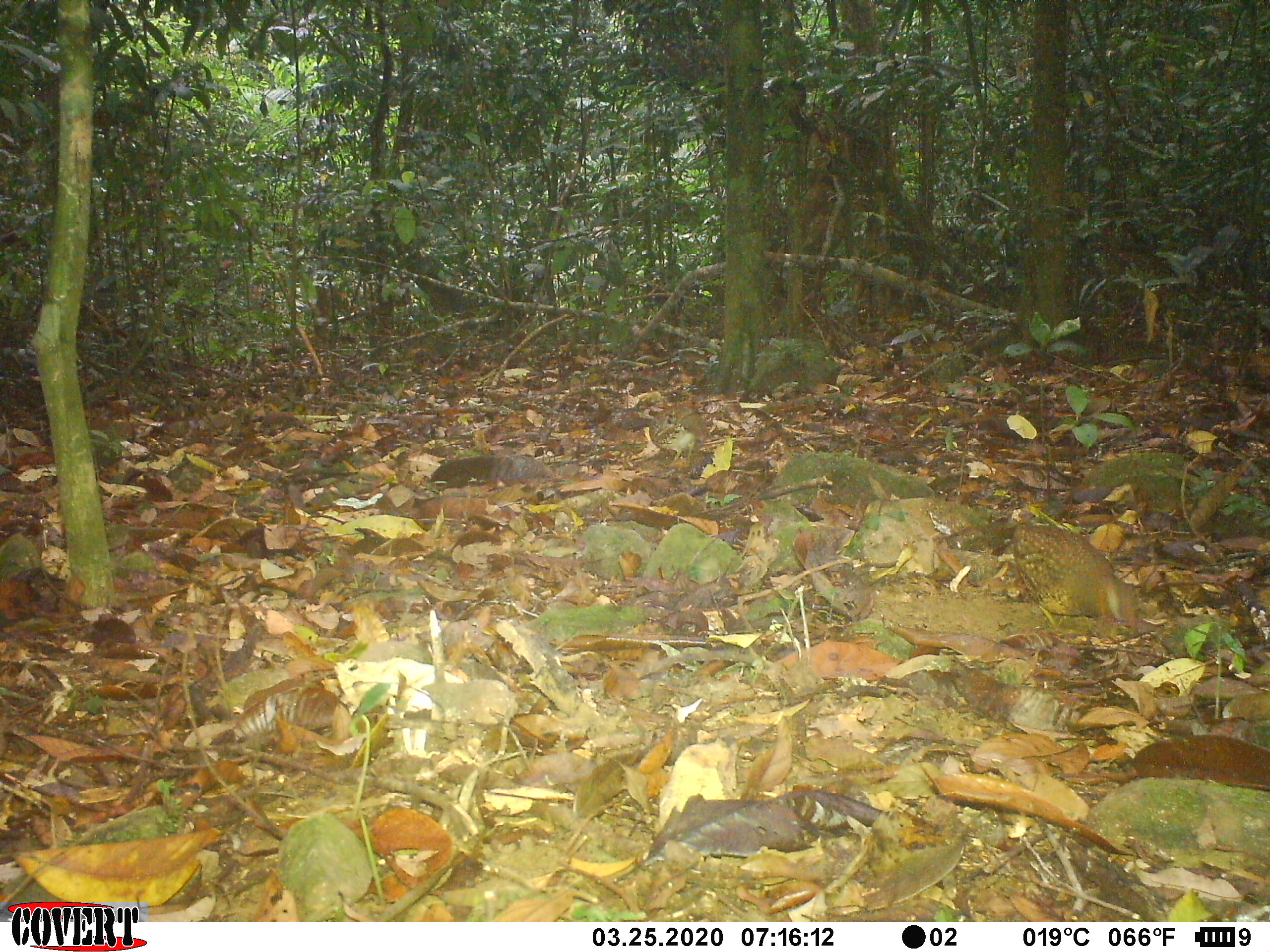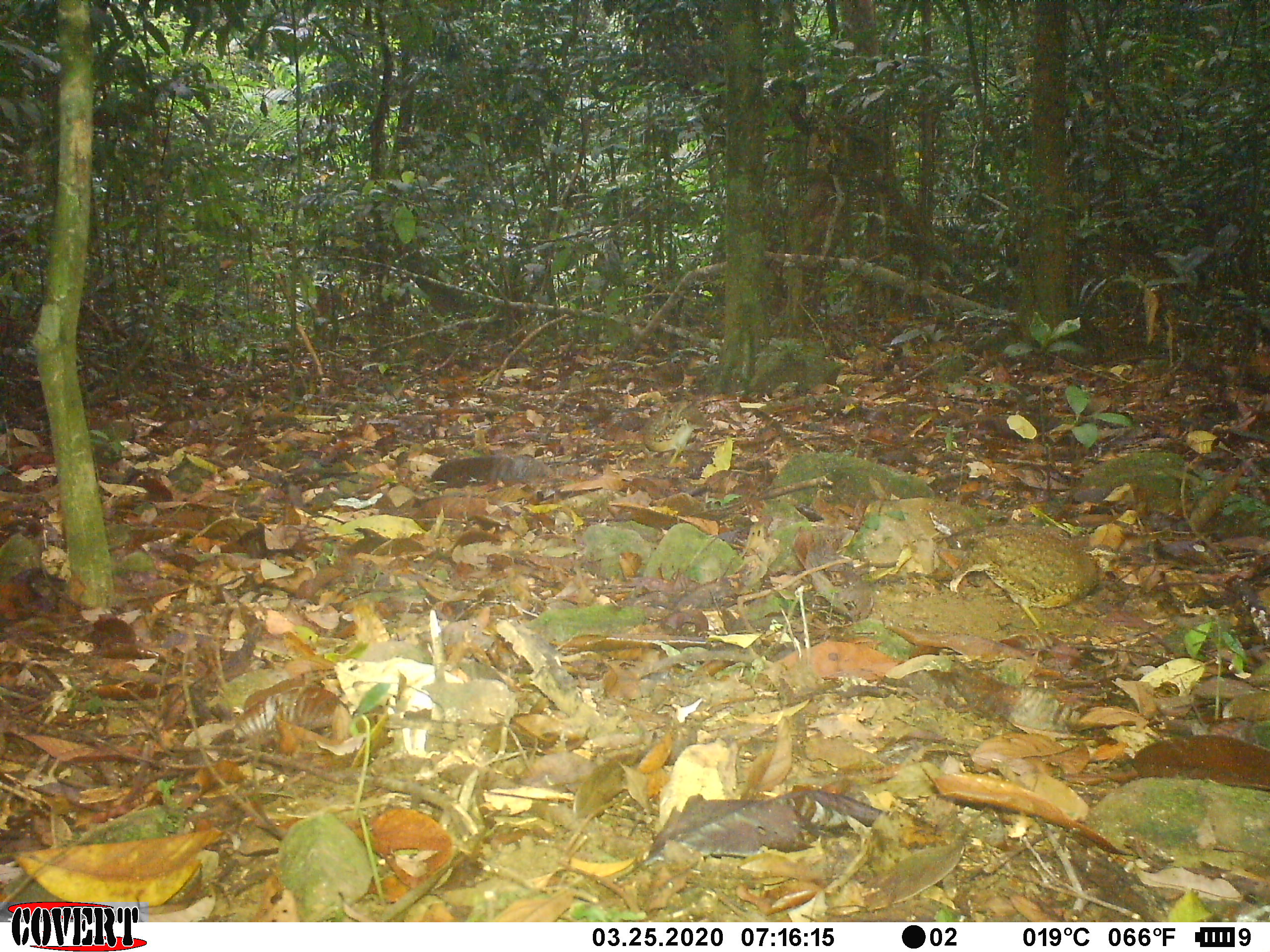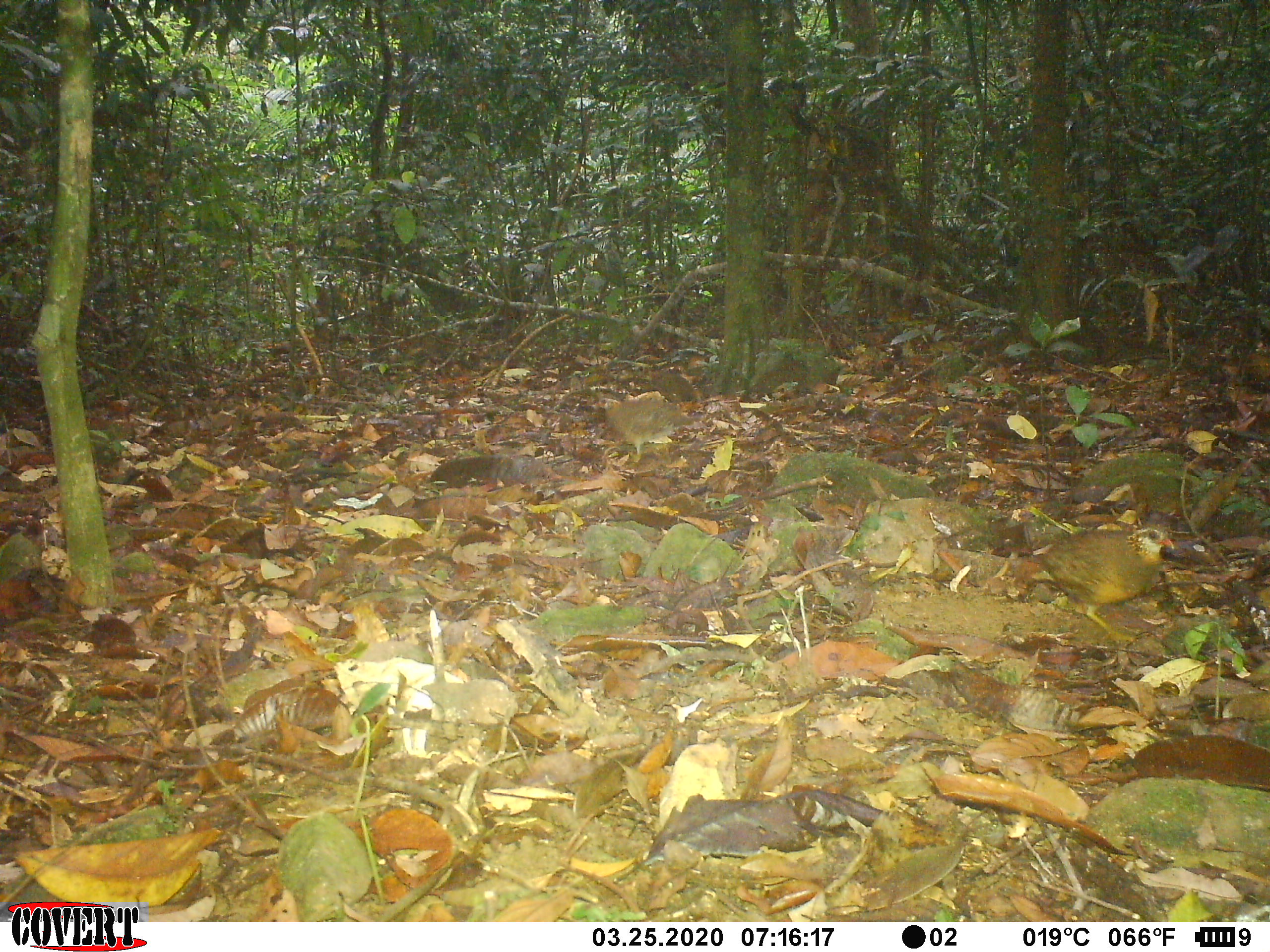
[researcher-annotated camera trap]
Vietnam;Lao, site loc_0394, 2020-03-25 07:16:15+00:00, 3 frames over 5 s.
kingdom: Animalia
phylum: Chordata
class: Aves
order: Galliformes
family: Phasianidae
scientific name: Phasianidae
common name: partridge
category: unidentified partridge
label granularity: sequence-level